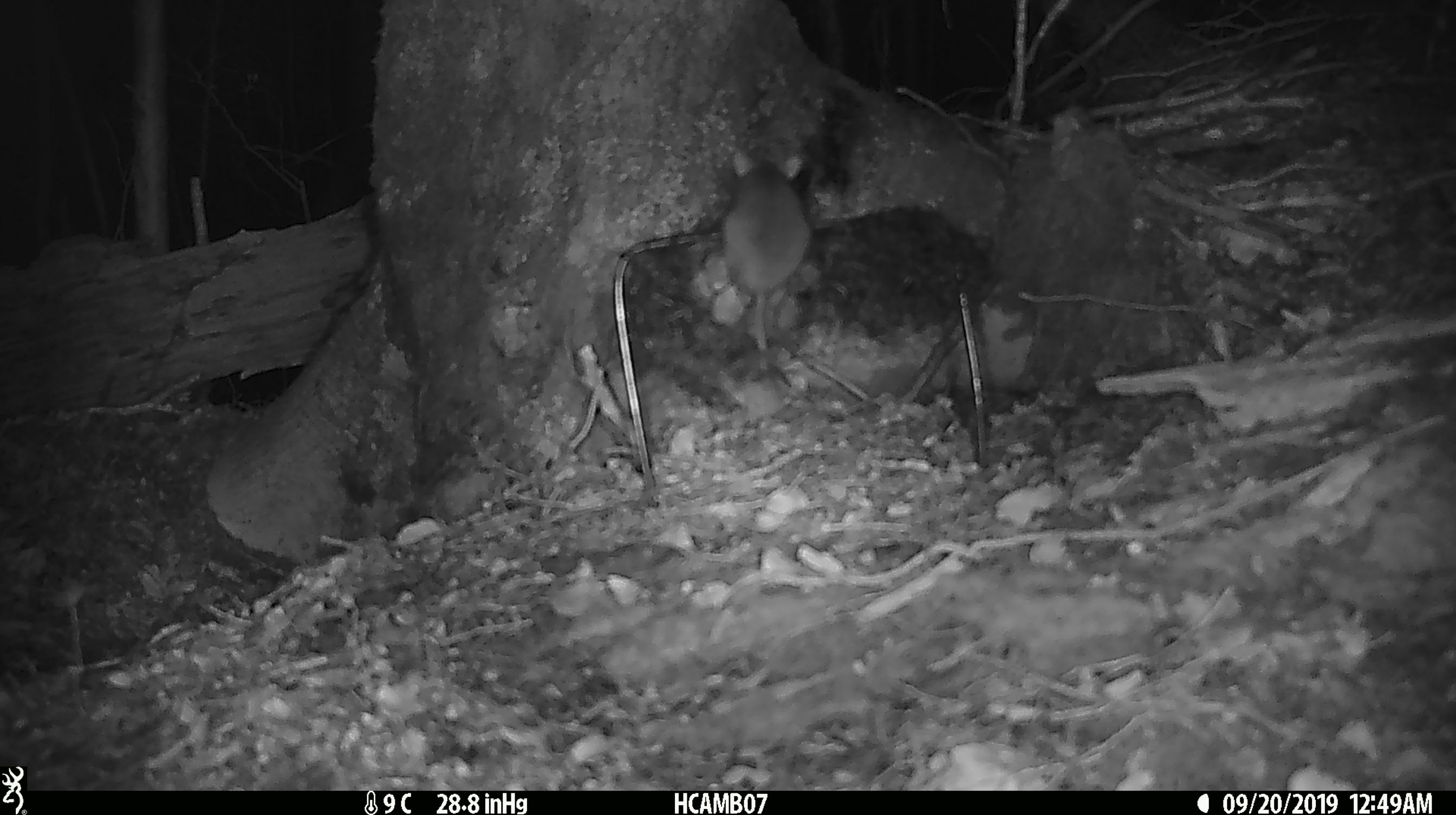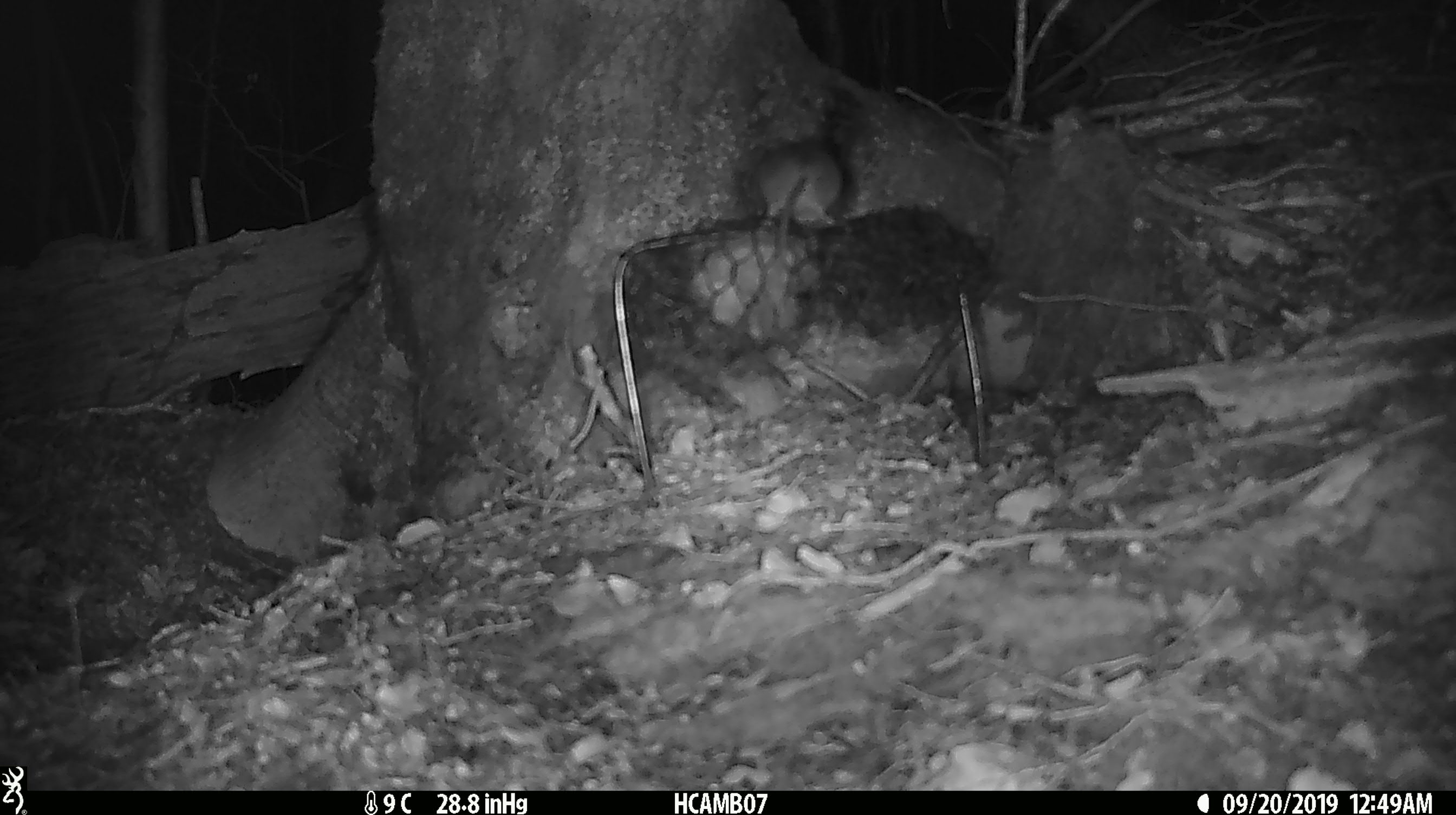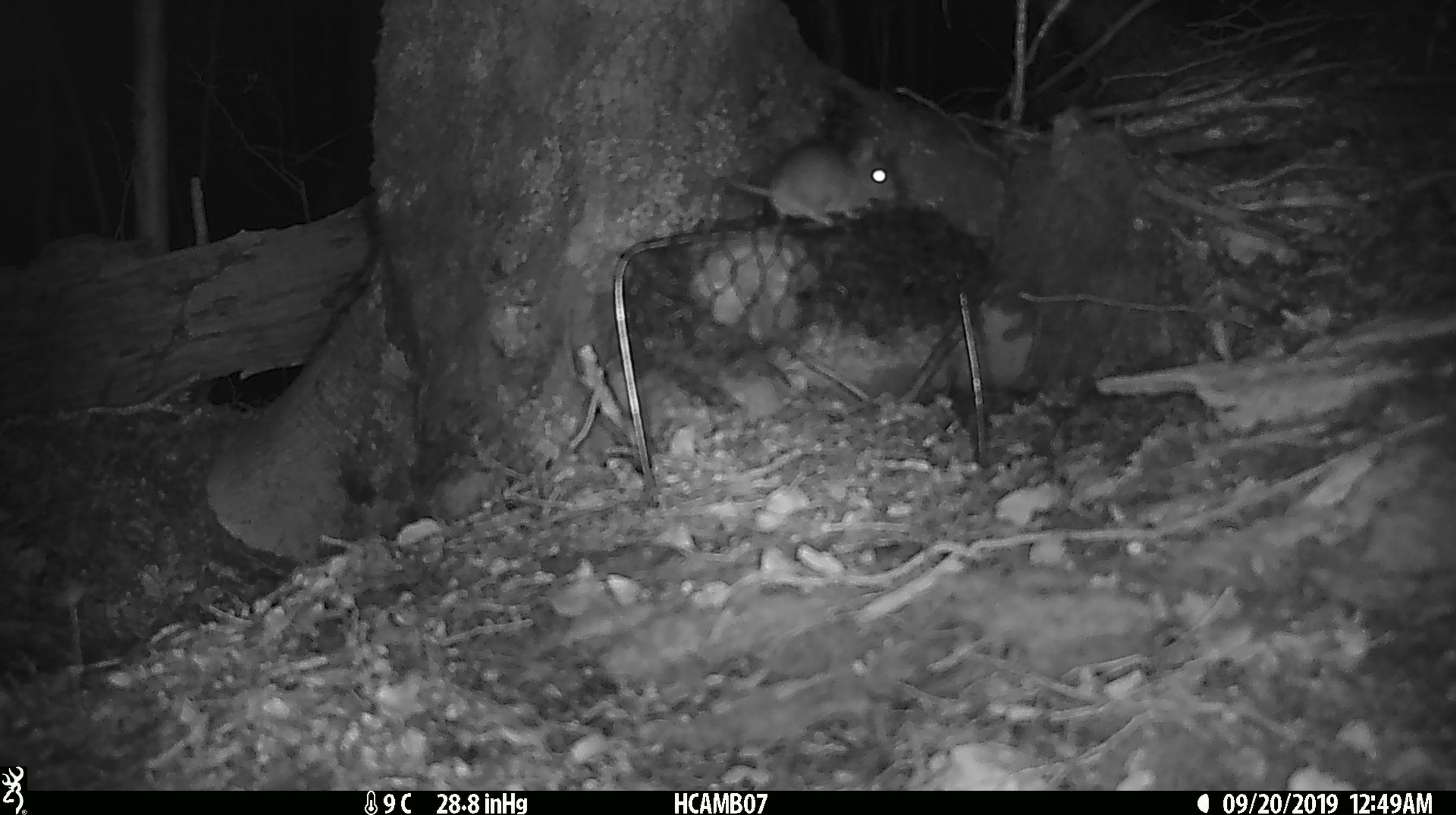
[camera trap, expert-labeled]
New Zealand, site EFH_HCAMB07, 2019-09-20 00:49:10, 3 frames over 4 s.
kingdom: Animalia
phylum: Chordata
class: Mammalia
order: Rodentia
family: Muridae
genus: Mus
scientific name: Mus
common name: mouse